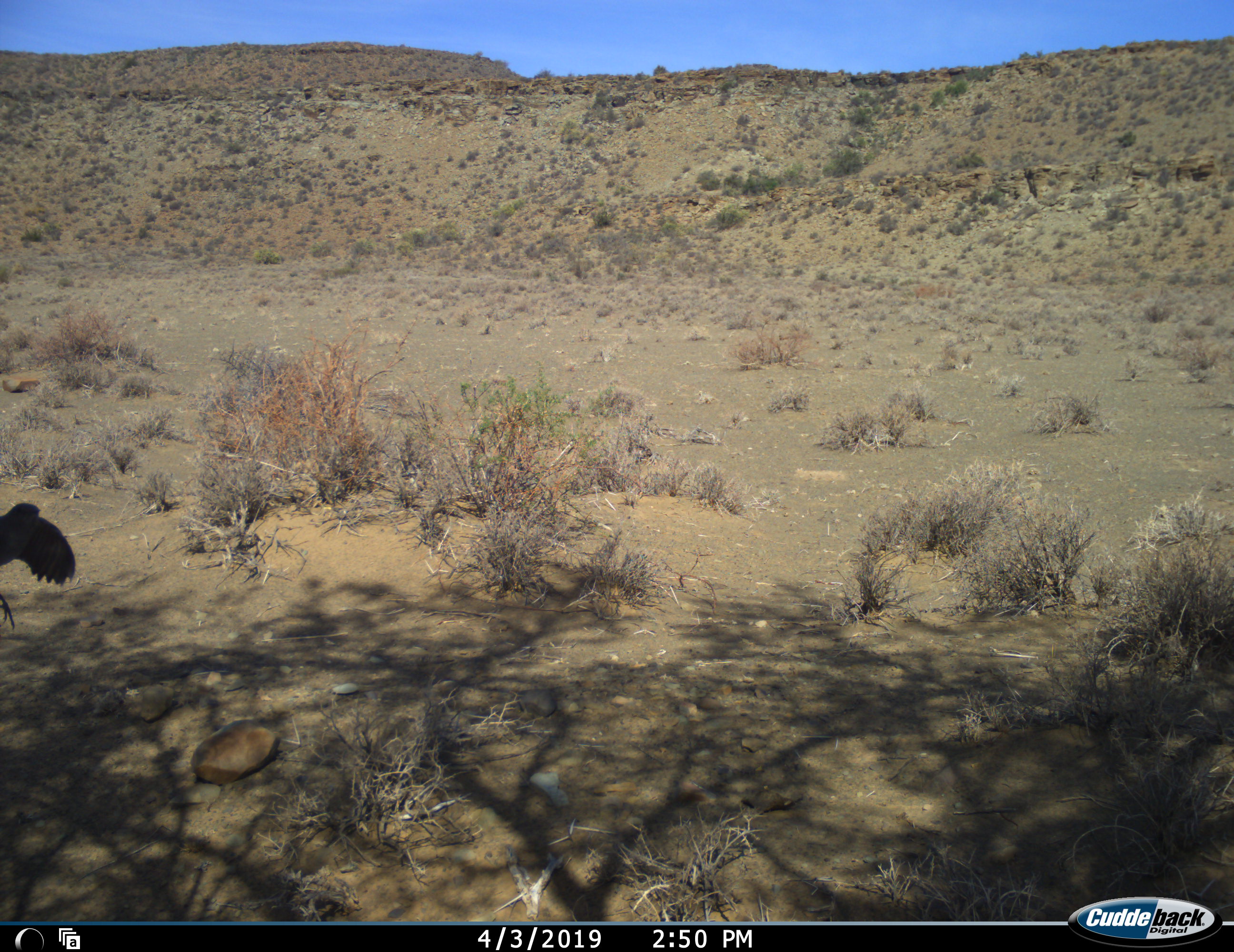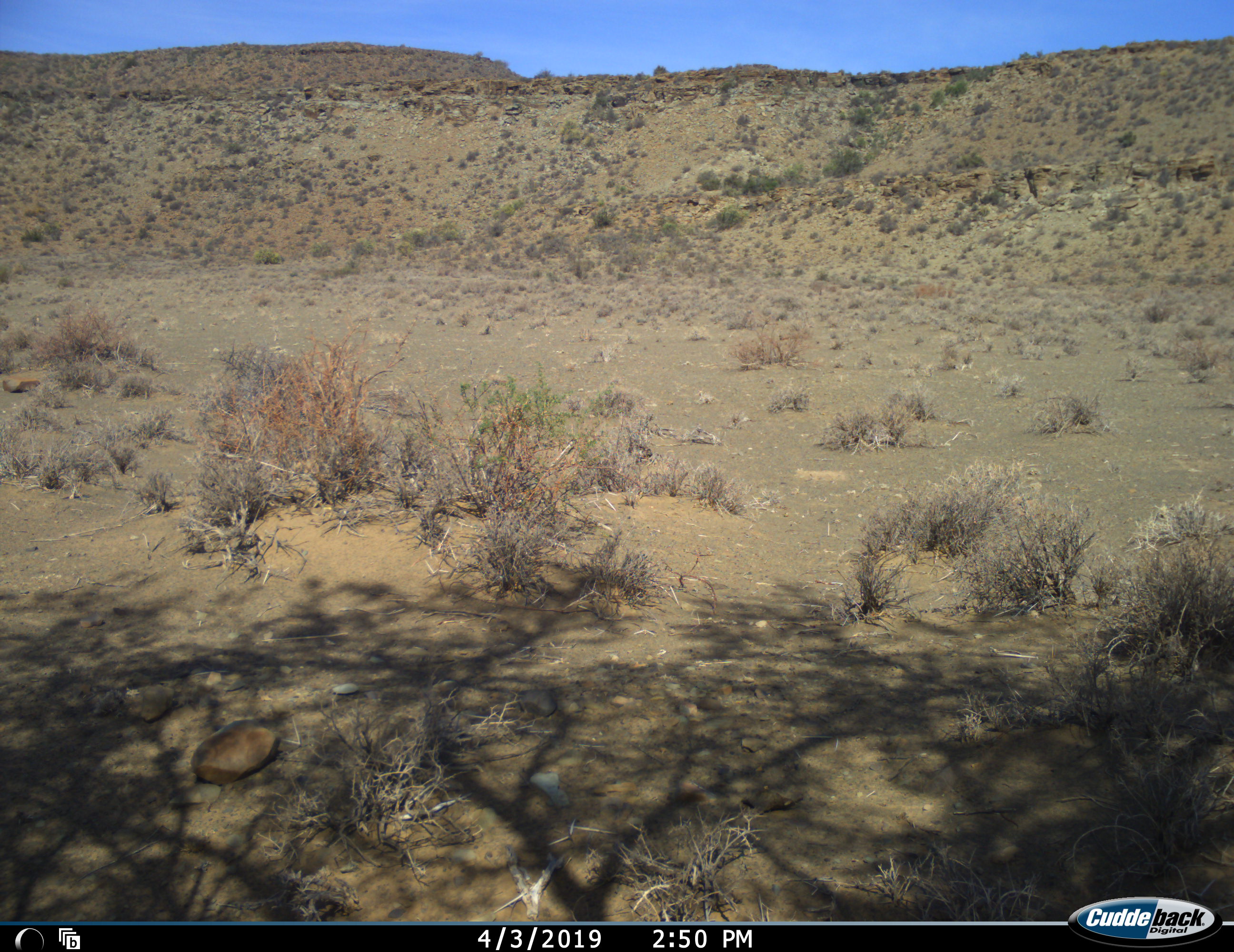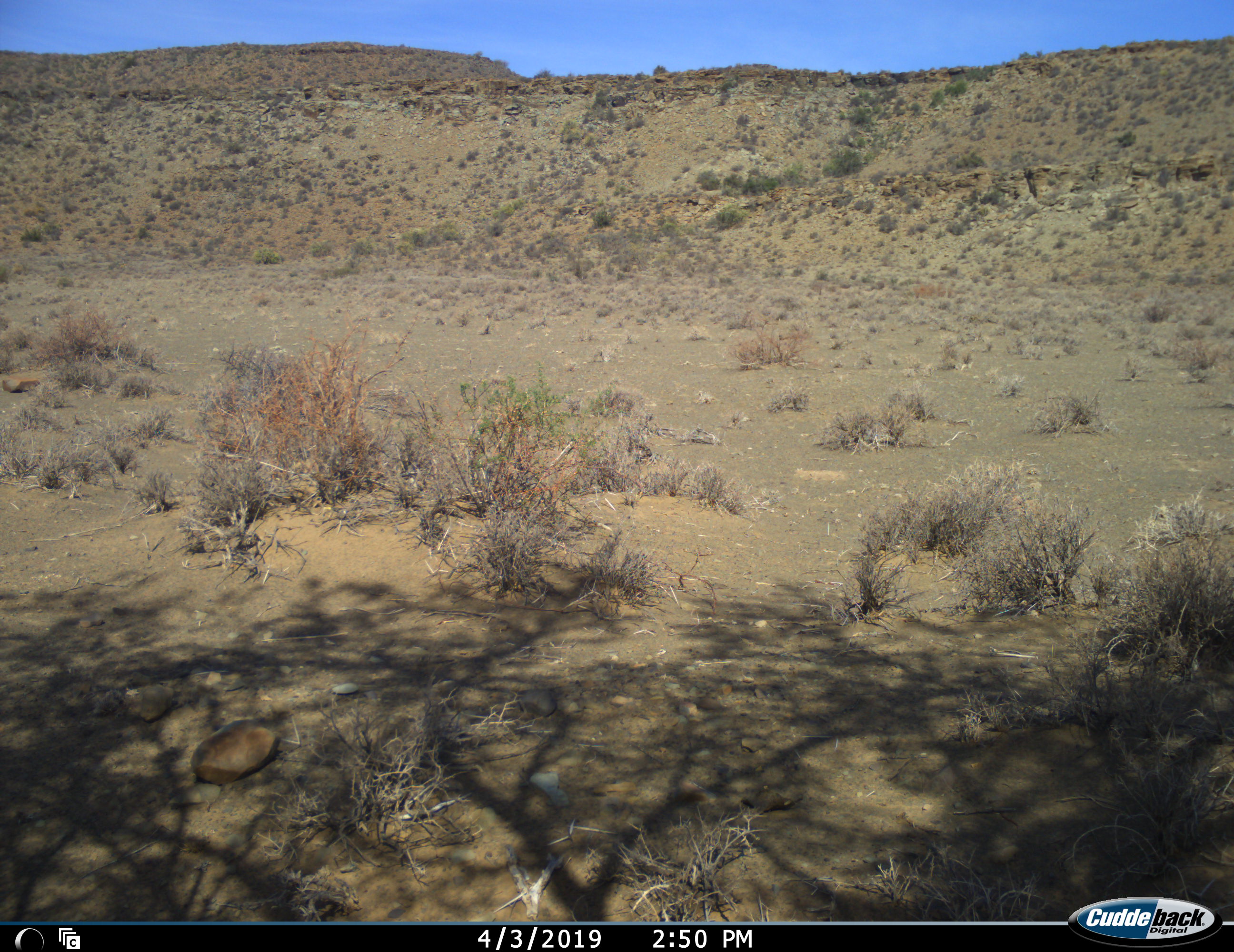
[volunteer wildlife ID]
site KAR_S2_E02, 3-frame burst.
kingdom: Animalia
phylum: Chordata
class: Aves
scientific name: Aves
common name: bird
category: birdother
Birdother (bird) (Aves), count 1. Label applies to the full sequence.